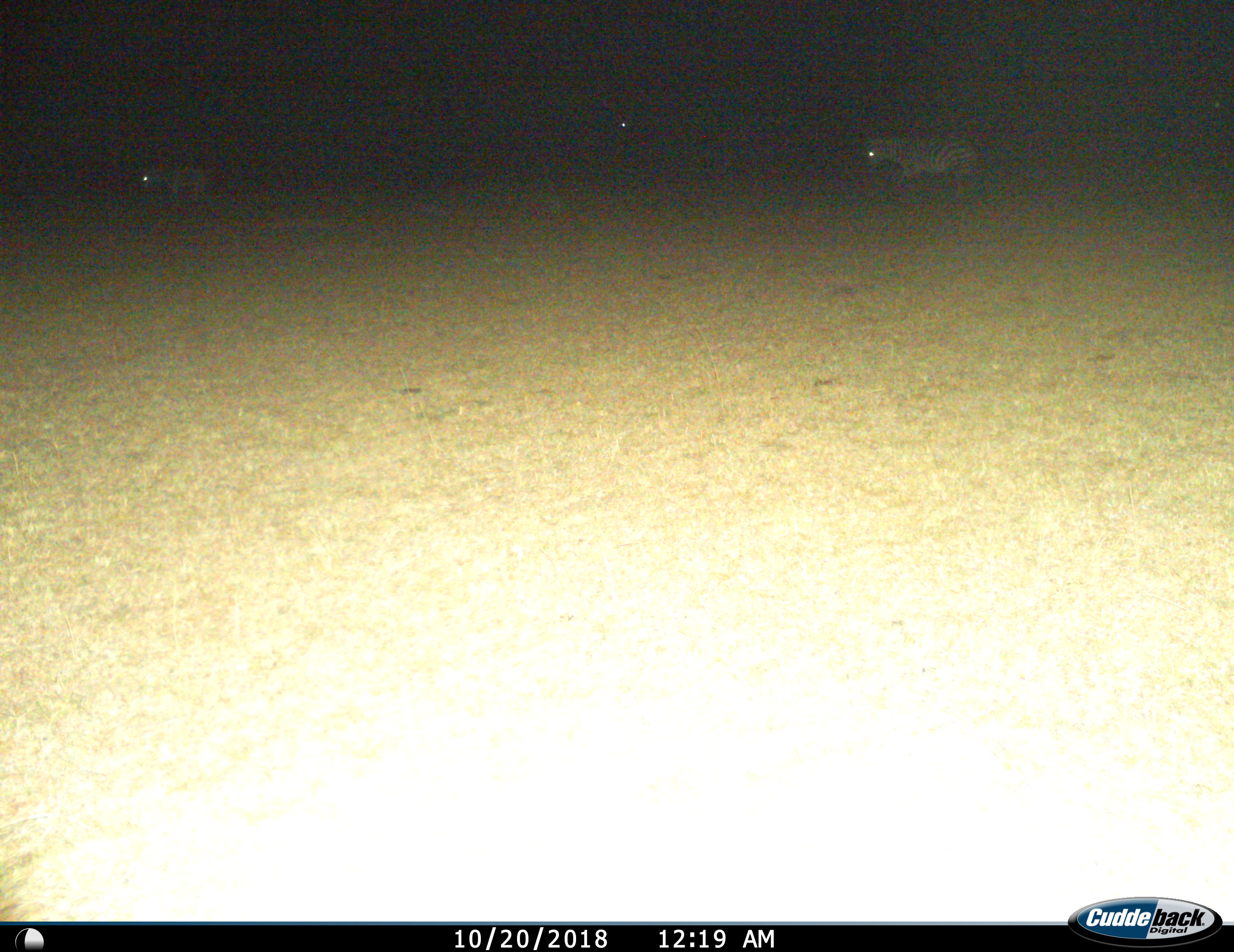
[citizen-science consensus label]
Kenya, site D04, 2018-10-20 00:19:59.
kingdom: Animalia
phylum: Chordata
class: Mammalia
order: Perissodactyla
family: Equidae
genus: Equus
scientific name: Equus quagga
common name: plains zebra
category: zebra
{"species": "zebra (plains zebra) (Equus quagga)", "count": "3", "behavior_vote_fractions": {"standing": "40%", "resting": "0%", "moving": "70%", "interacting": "0%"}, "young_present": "0%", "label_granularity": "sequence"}